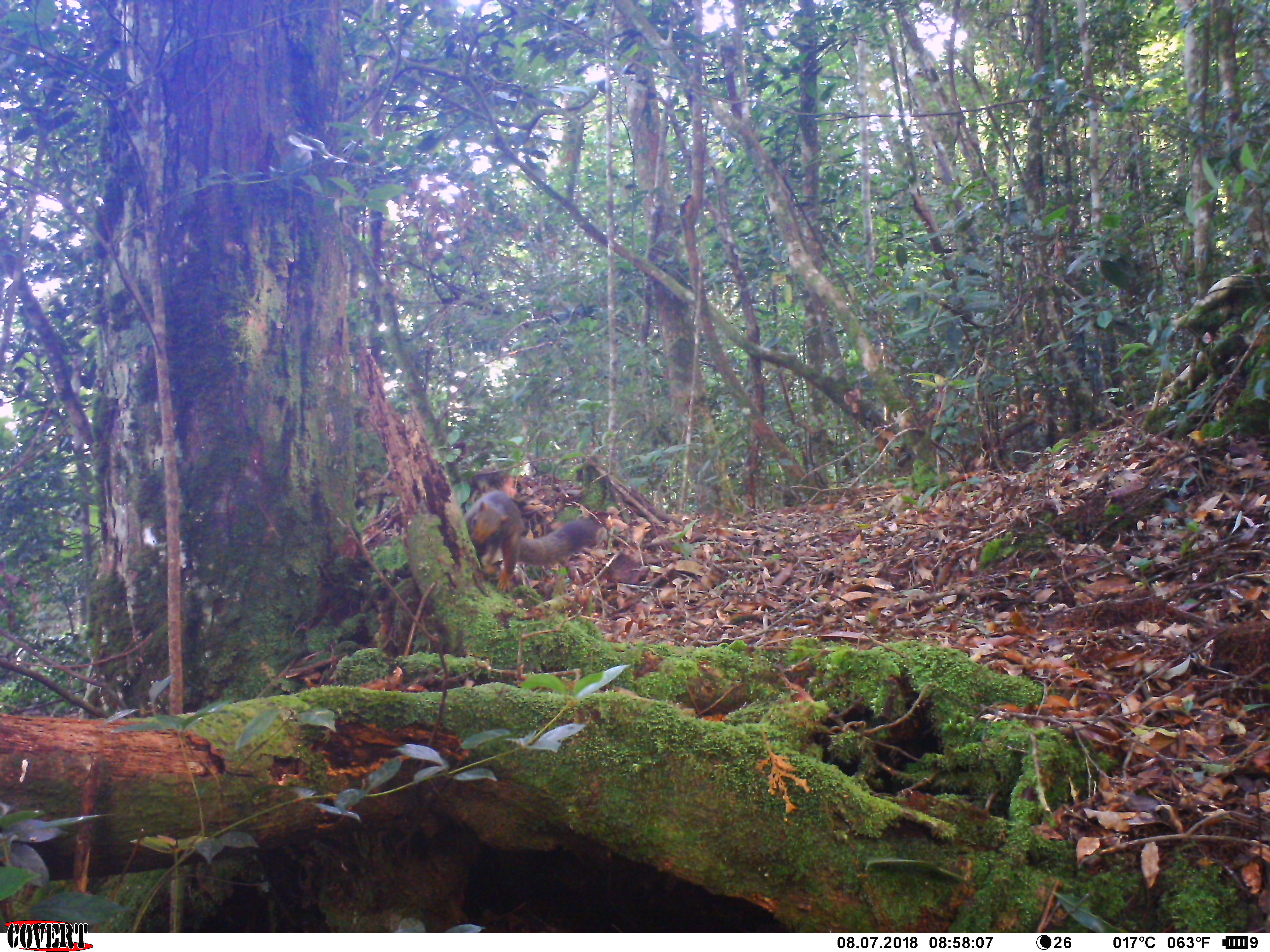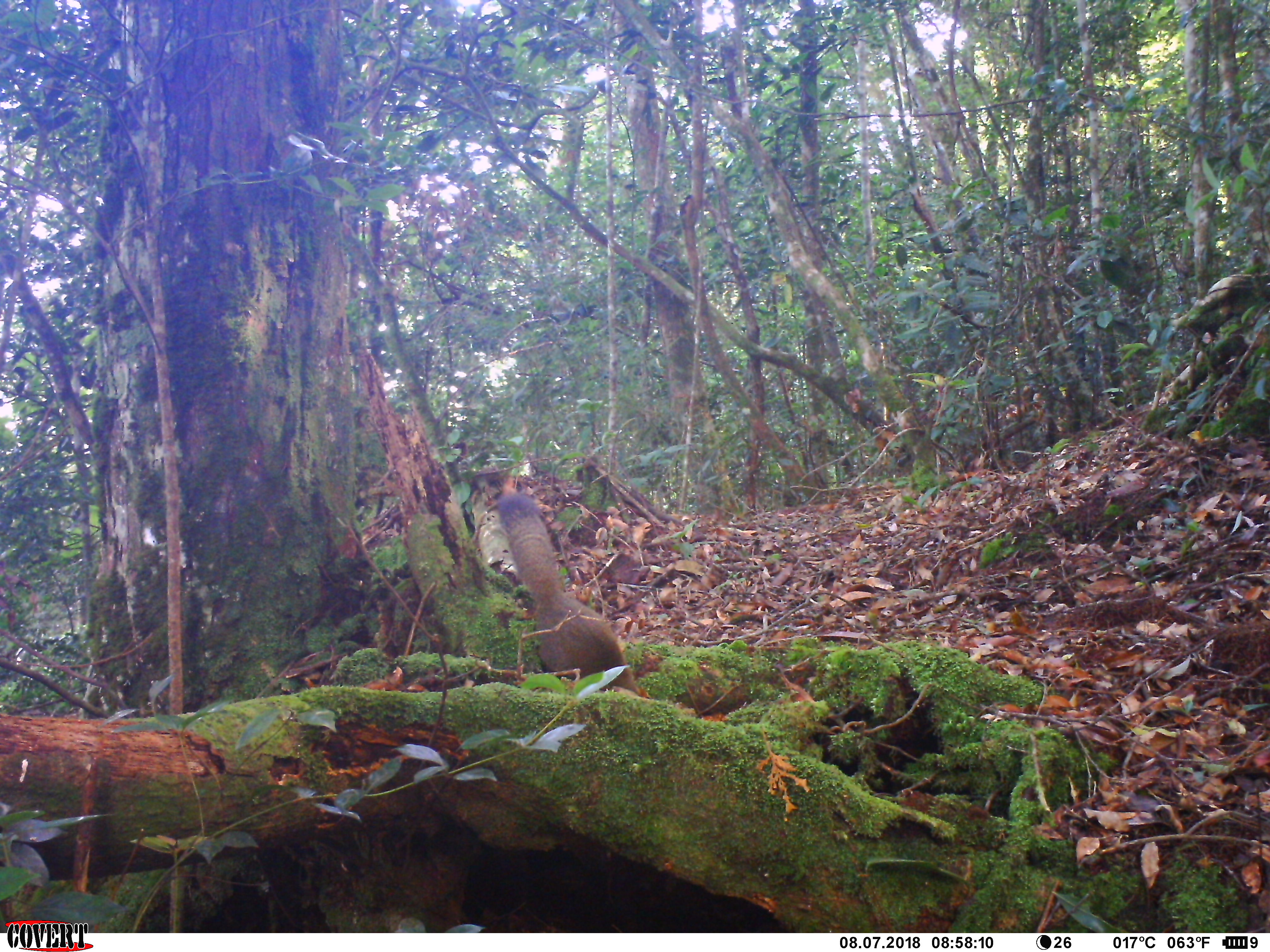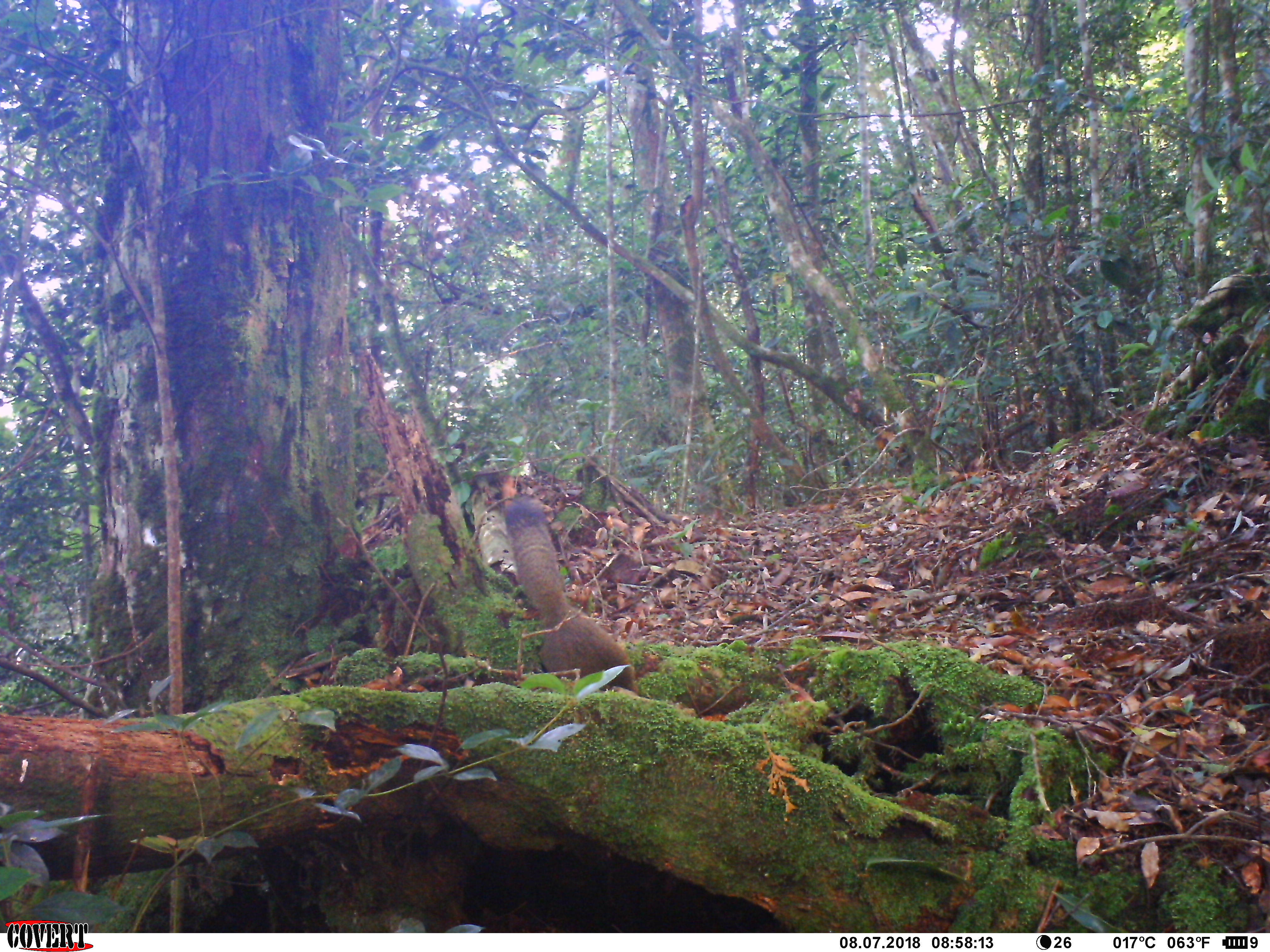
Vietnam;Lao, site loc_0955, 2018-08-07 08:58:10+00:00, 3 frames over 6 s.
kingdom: Animalia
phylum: Chordata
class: Mammalia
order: Rodentia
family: Sciuridae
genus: Sciurus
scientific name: Sciurus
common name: squirrel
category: unidentified squirrel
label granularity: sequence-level